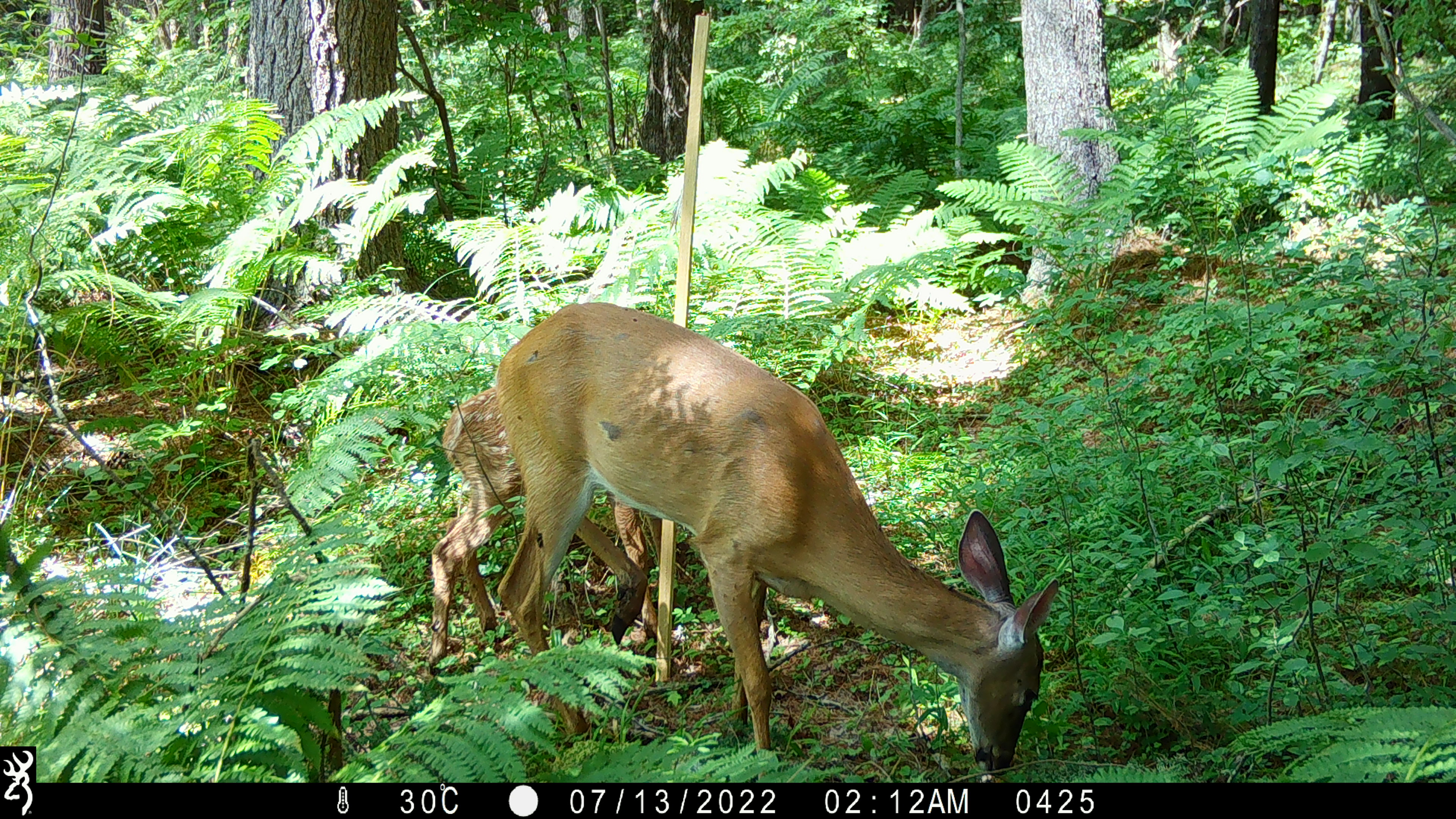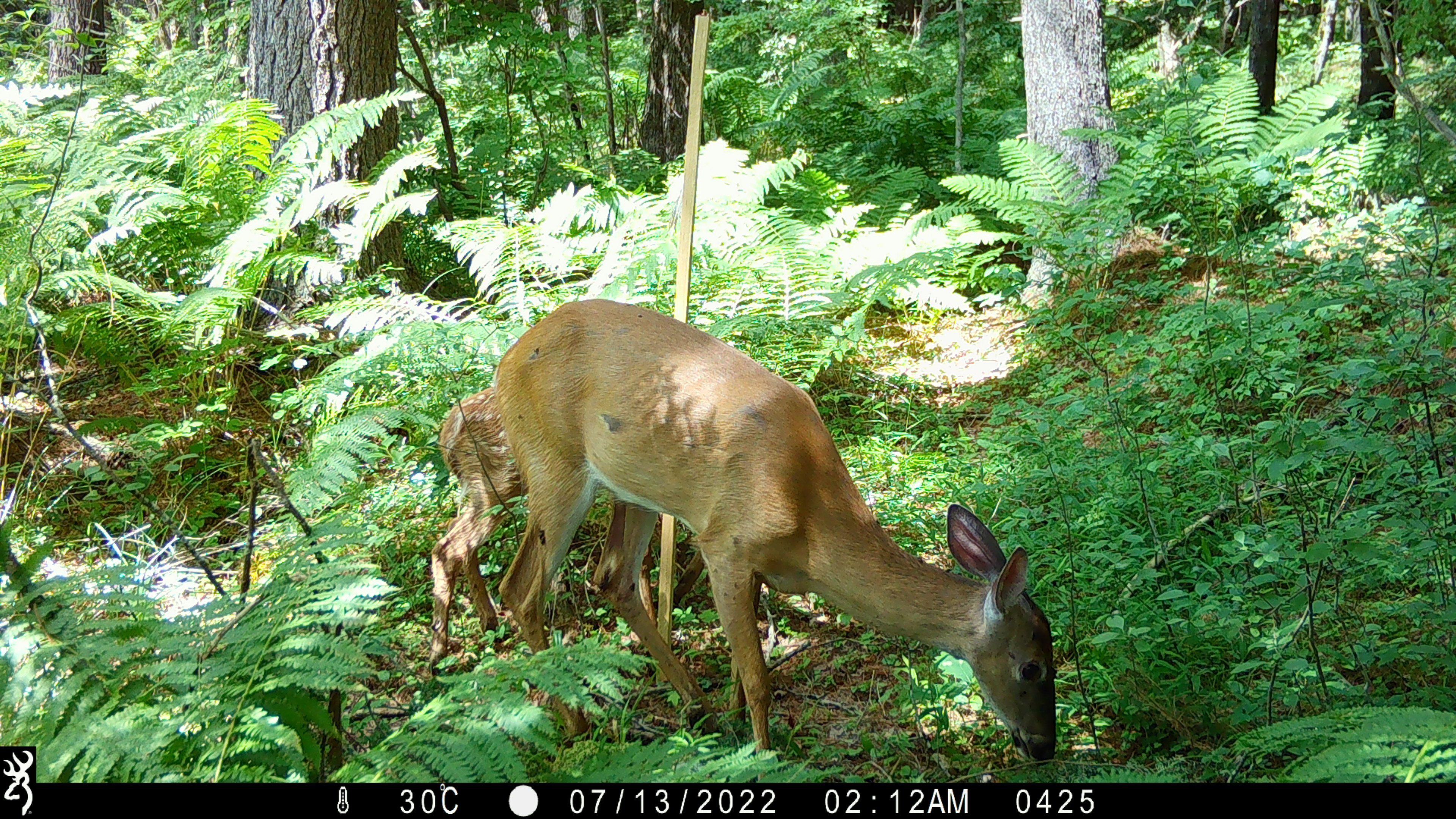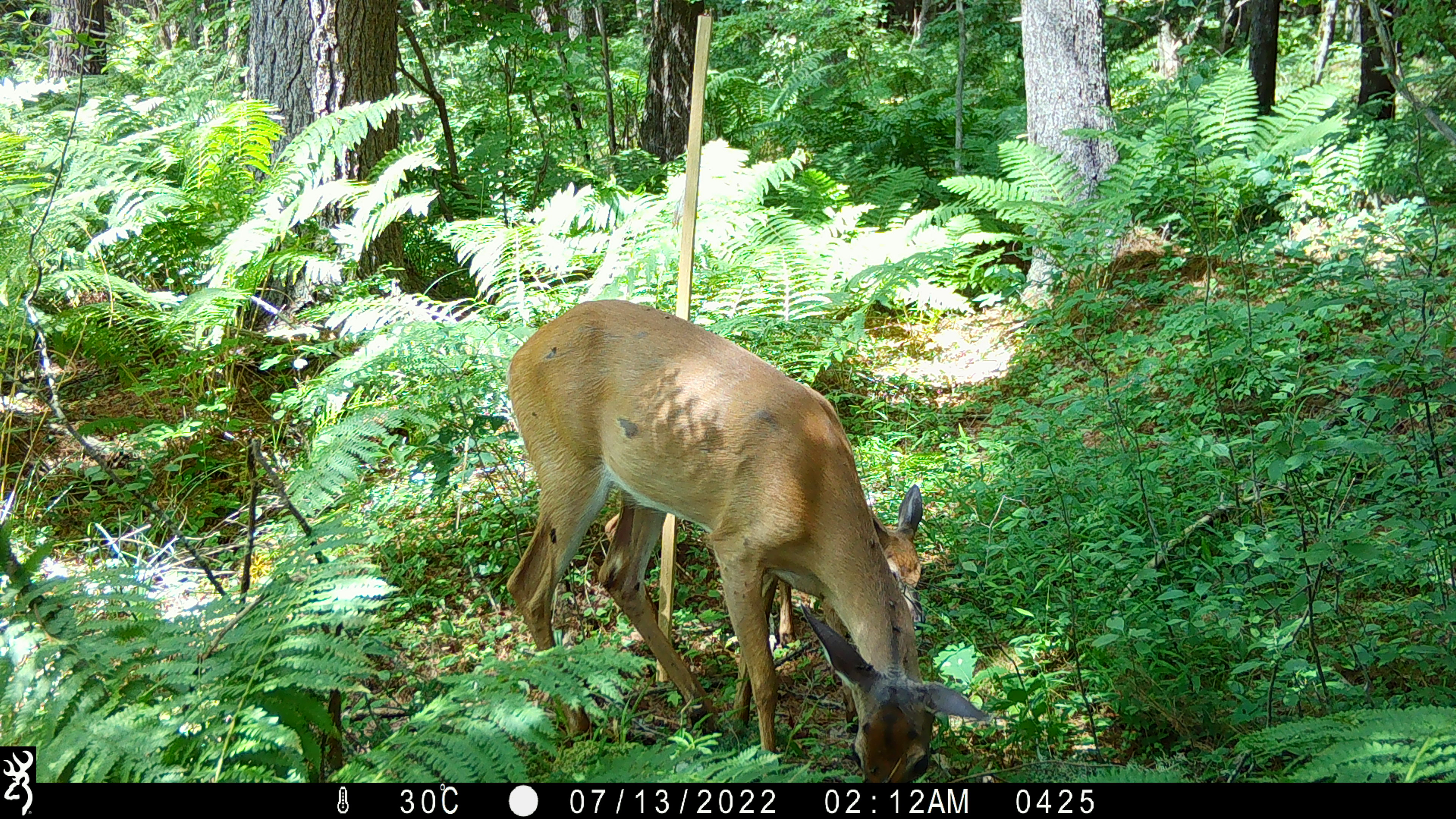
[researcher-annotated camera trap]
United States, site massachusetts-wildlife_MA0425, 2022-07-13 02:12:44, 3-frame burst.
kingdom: Animalia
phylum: Chordata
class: Mammalia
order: Artiodactyla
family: Cervidae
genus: Odocoileus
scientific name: Odocoileus virginianus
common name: white-tailed deer